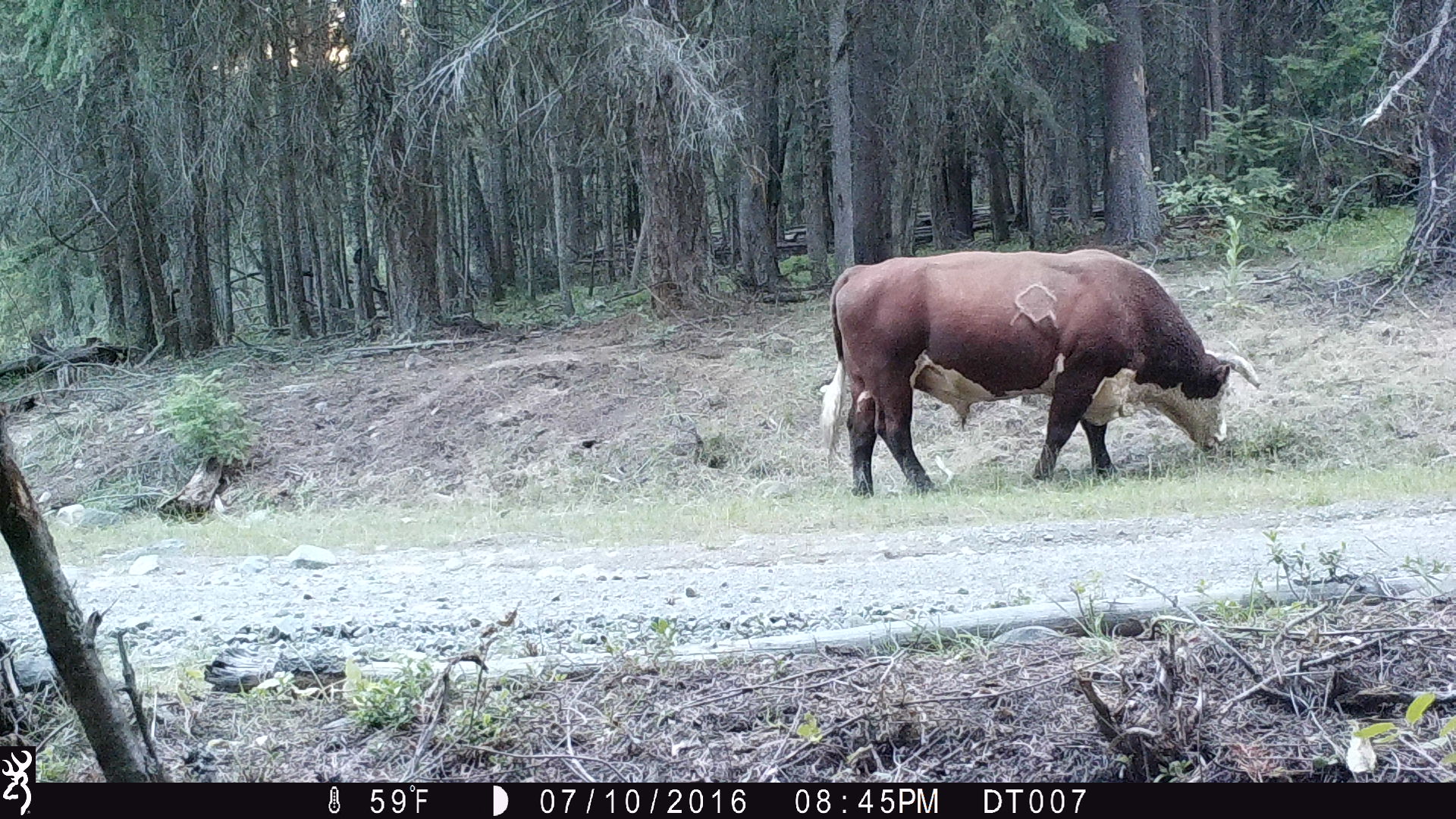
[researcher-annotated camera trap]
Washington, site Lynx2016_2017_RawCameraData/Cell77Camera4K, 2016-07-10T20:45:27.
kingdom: Animalia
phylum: Chordata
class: Mammalia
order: Artiodactyla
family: Bovidae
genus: Bos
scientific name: Bos taurus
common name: domestic cattle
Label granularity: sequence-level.